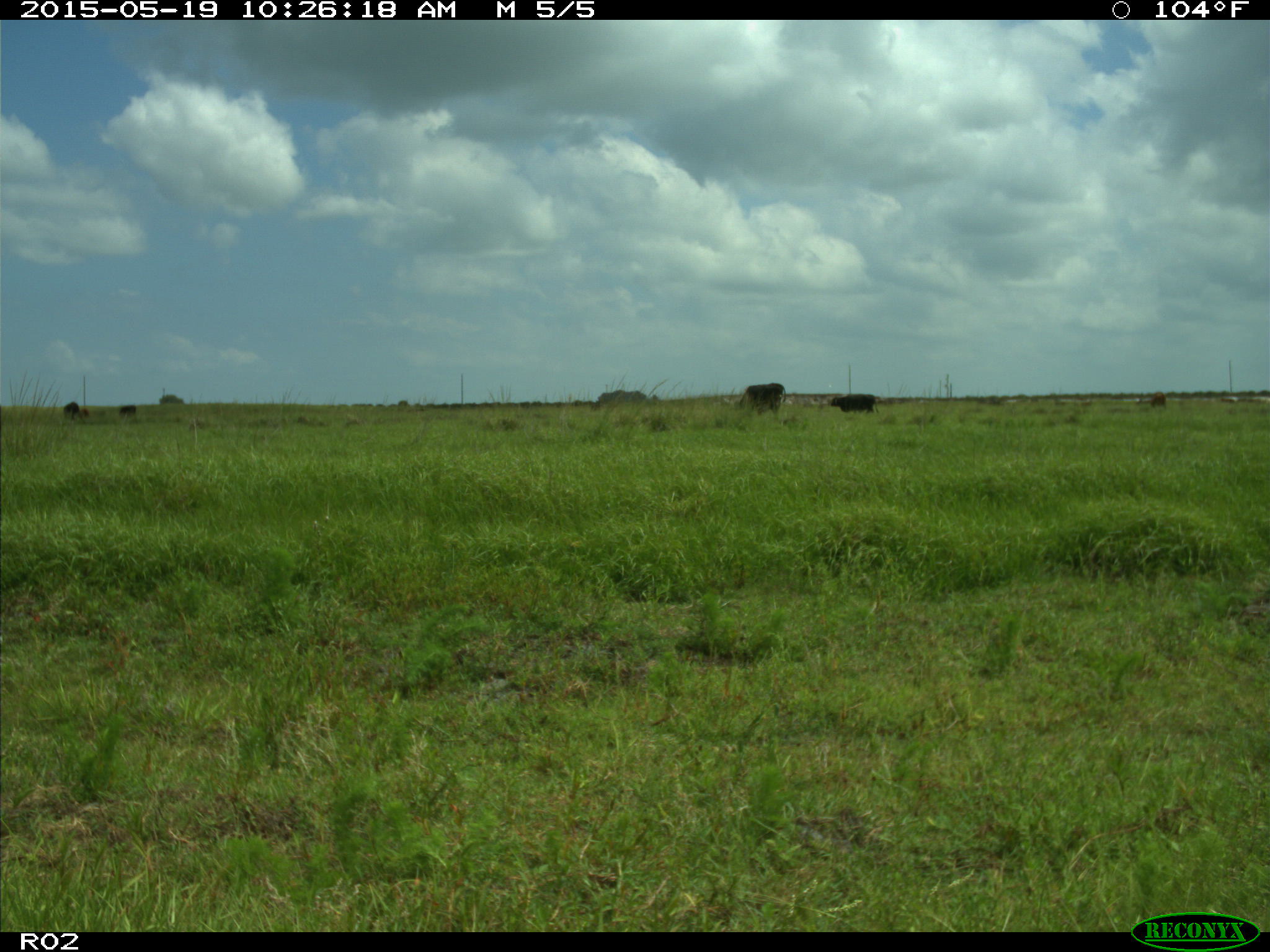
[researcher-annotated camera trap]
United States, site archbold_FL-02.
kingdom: Animalia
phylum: Chordata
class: Mammalia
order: Artiodactyla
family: Bovidae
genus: Bos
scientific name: Bos taurus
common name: domestic cow